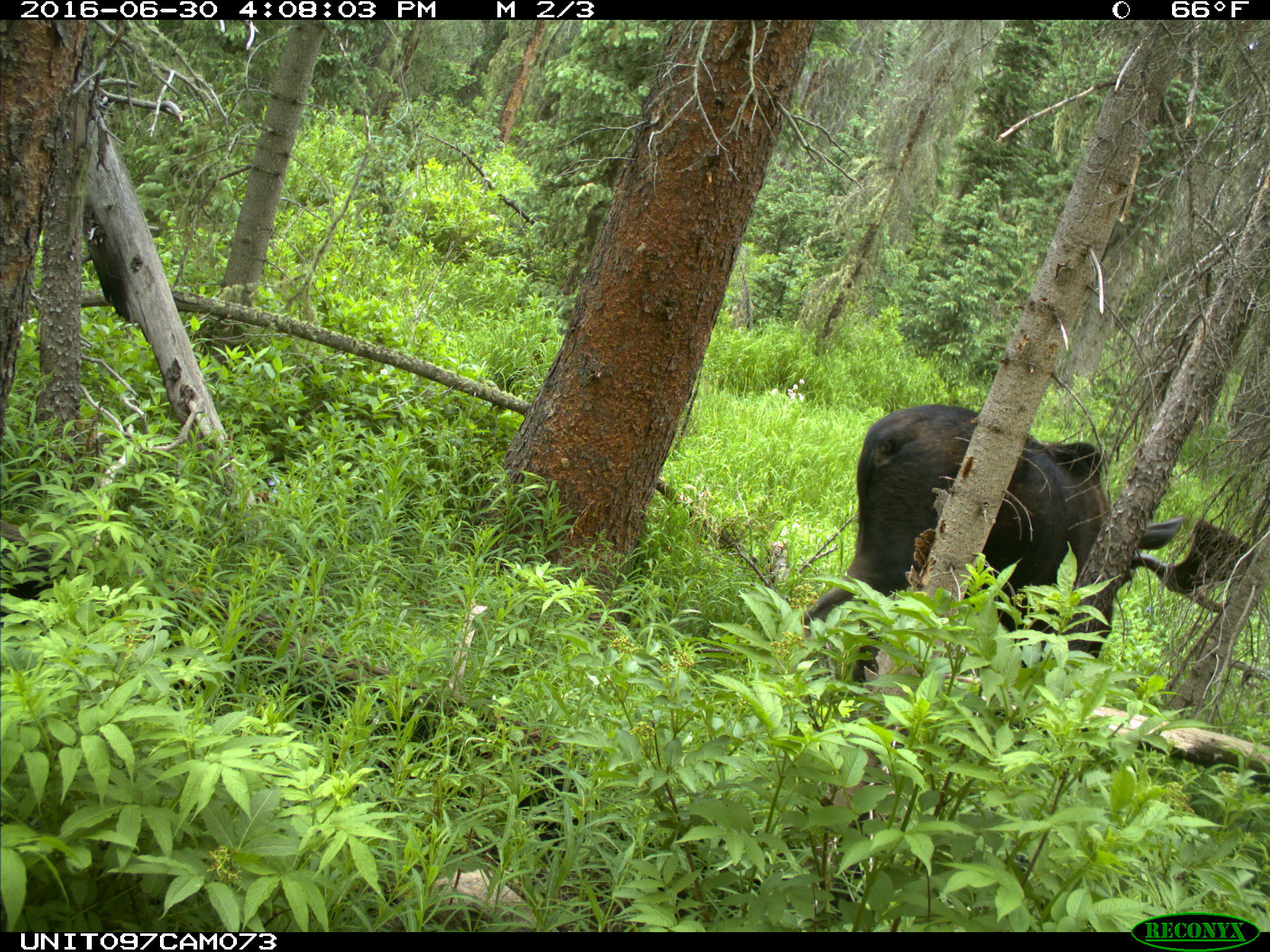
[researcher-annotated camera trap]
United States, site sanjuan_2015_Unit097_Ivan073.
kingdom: Animalia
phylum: Chordata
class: Mammalia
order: Artiodactyla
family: Cervidae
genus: Alces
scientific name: Alces alces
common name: moose